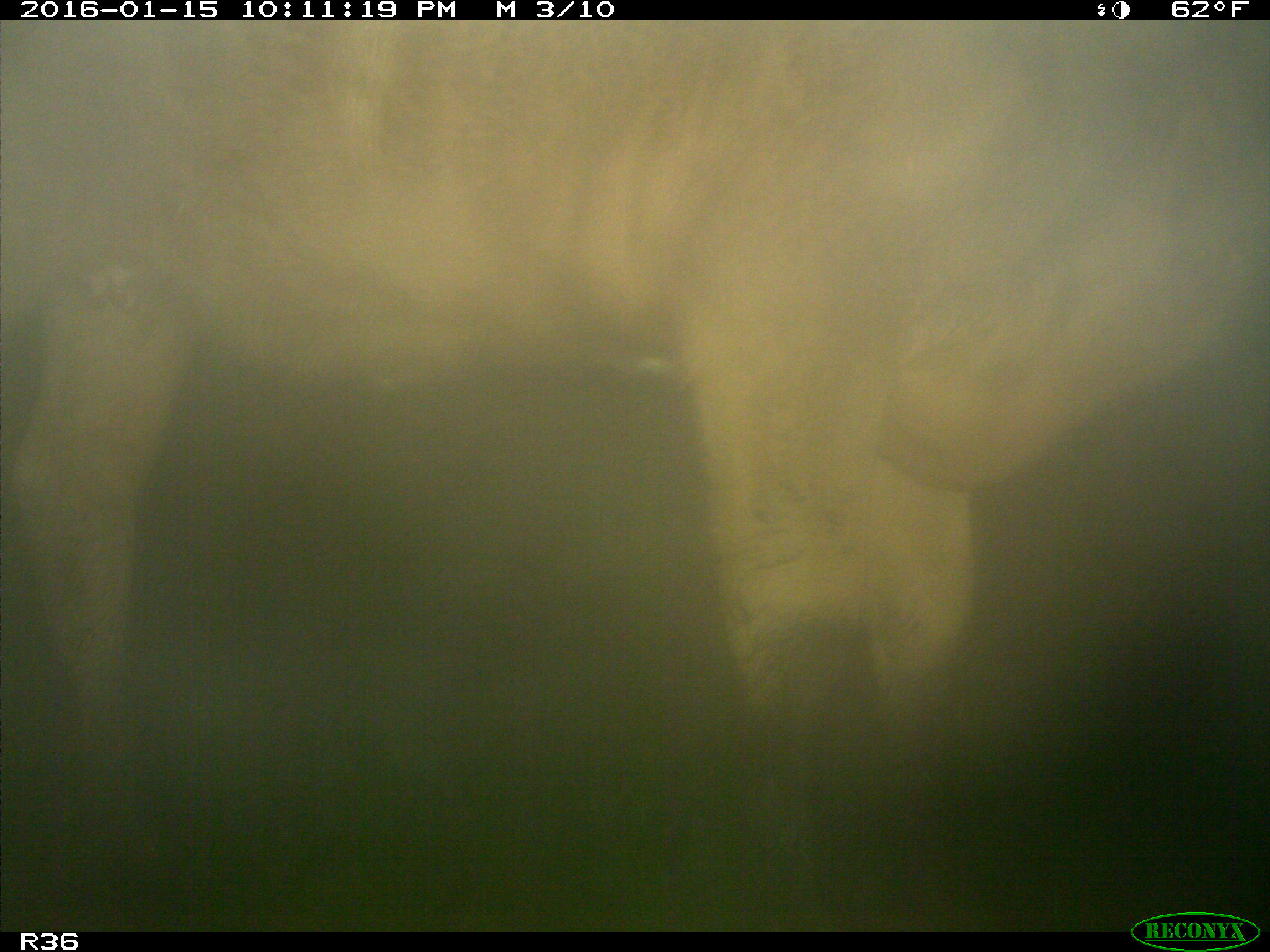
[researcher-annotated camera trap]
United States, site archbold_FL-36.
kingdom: Animalia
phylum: Chordata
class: Mammalia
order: Artiodactyla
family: Bovidae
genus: Bos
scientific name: Bos taurus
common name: domestic cow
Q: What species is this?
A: Bos taurus (domestic cow).